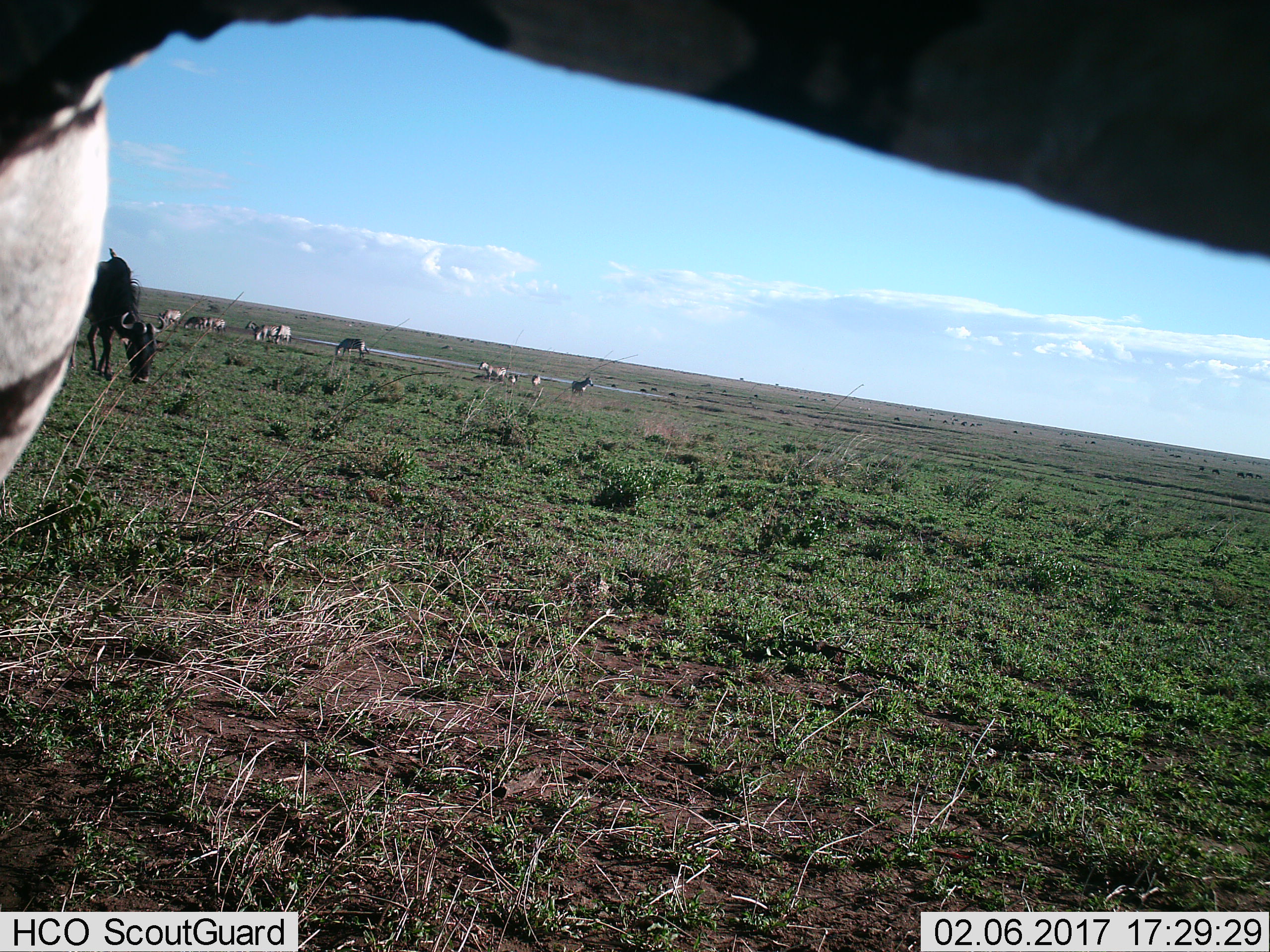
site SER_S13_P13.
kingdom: Animalia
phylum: Chordata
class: Mammalia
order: Artiodactyla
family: Bovidae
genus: Connochaetes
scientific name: Connochaetes taurinus taurinus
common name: blue wildebeest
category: wildebeestblue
Wildebeestblue (blue wildebeest) (Connochaetes taurinus taurinus), count 4. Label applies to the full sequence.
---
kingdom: Animalia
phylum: Chordata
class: Mammalia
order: Perissodactyla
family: Equidae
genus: Equus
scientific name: Equus quagga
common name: plains zebra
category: zebraplains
Zebraplains (plains zebra) (Equus quagga), count 10. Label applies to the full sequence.